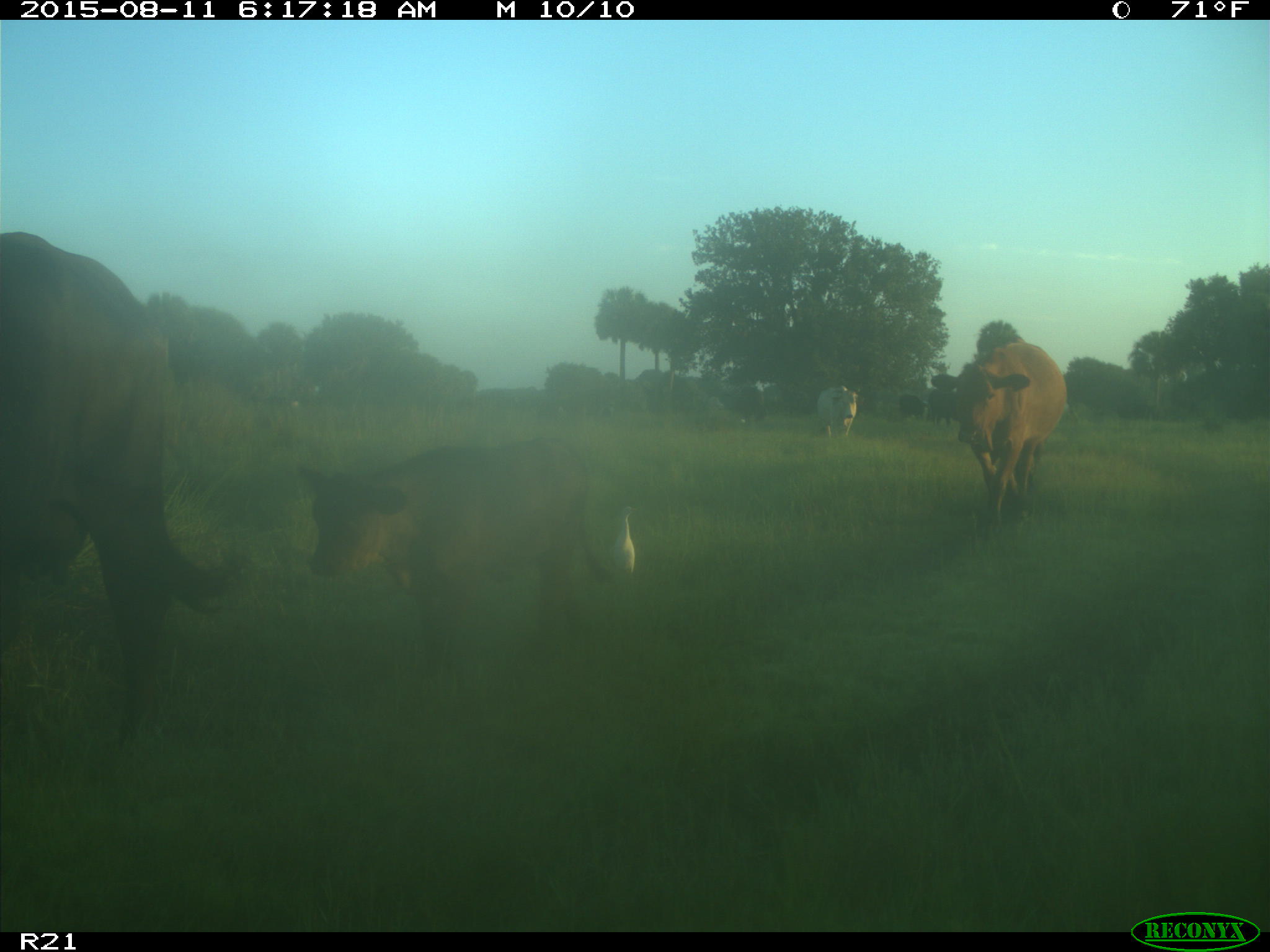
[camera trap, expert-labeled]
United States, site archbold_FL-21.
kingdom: Animalia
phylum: Chordata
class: Mammalia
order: Artiodactyla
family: Bovidae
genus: Bos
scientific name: Bos taurus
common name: domestic cow